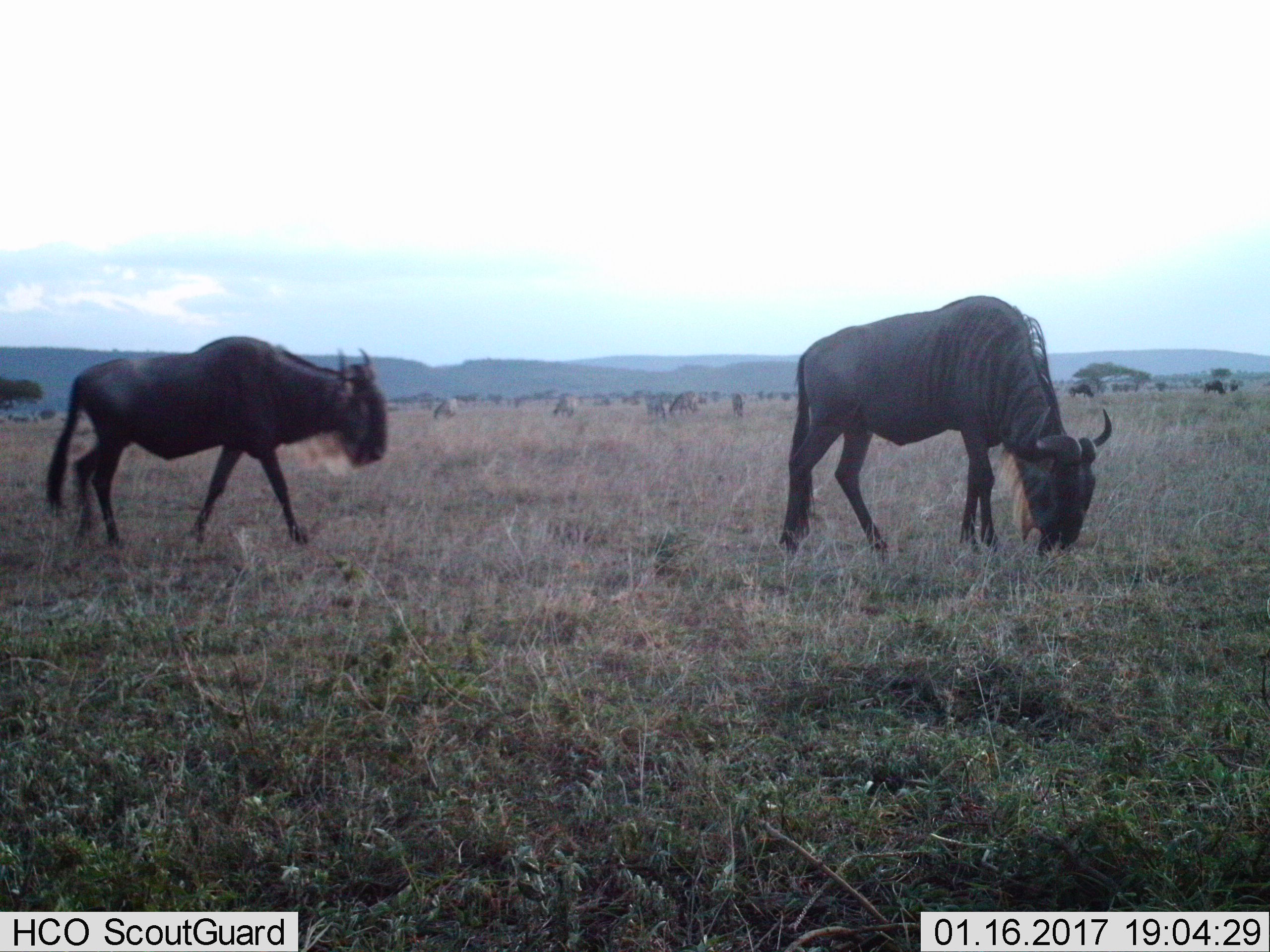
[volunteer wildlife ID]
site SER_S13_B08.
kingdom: Animalia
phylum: Chordata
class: Mammalia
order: Artiodactyla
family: Bovidae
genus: Connochaetes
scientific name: Connochaetes taurinus taurinus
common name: blue wildebeest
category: wildebeestblue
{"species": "wildebeestblue (blue wildebeest) (Connochaetes taurinus taurinus)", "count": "11-50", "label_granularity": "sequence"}